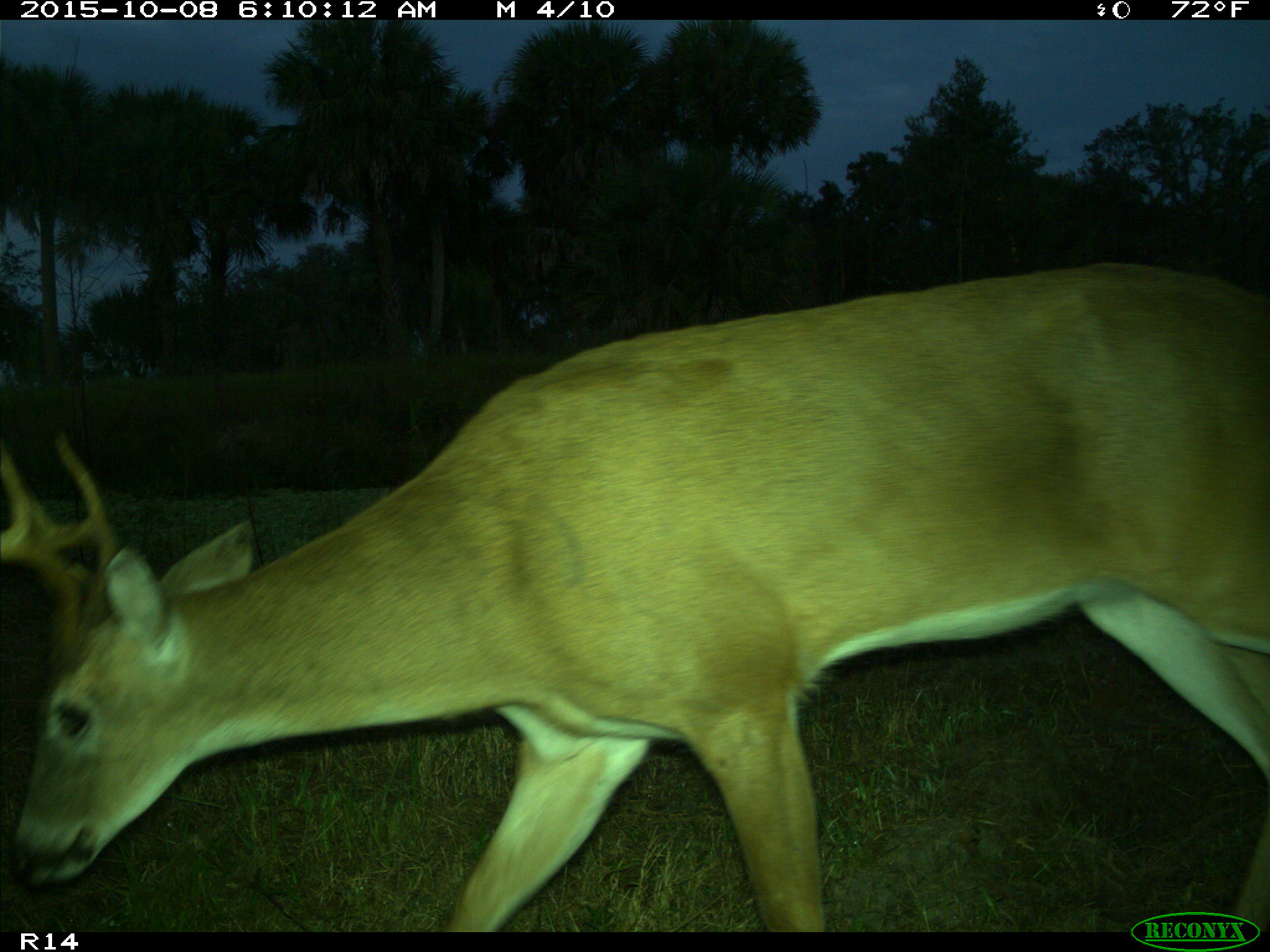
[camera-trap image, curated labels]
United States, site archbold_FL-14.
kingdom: Animalia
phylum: Chordata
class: Mammalia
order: Artiodactyla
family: Cervidae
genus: Odocoileus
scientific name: Odocoileus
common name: deer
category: unidentified deer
Unidentified deer (deer) (Odocoileus).